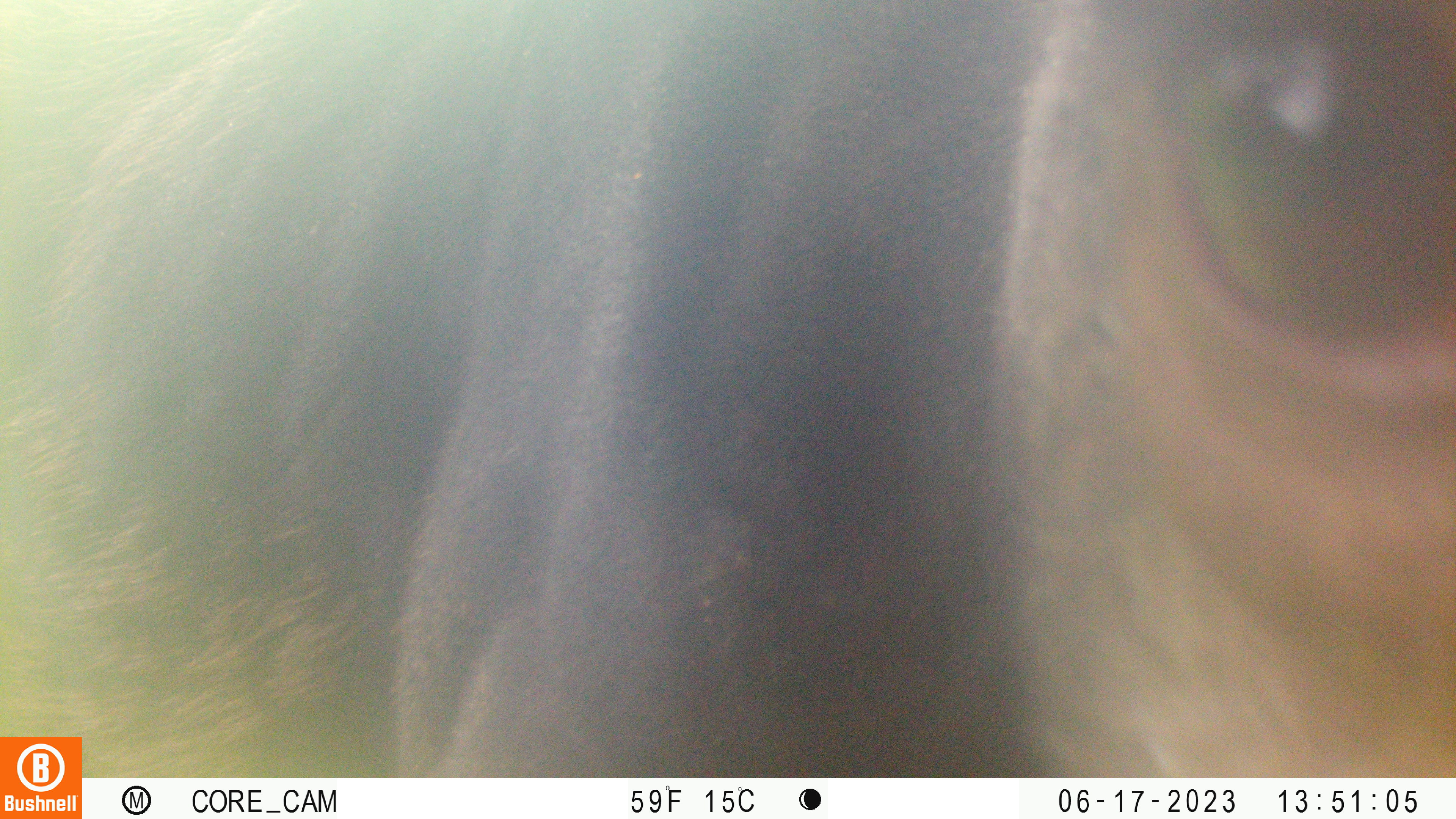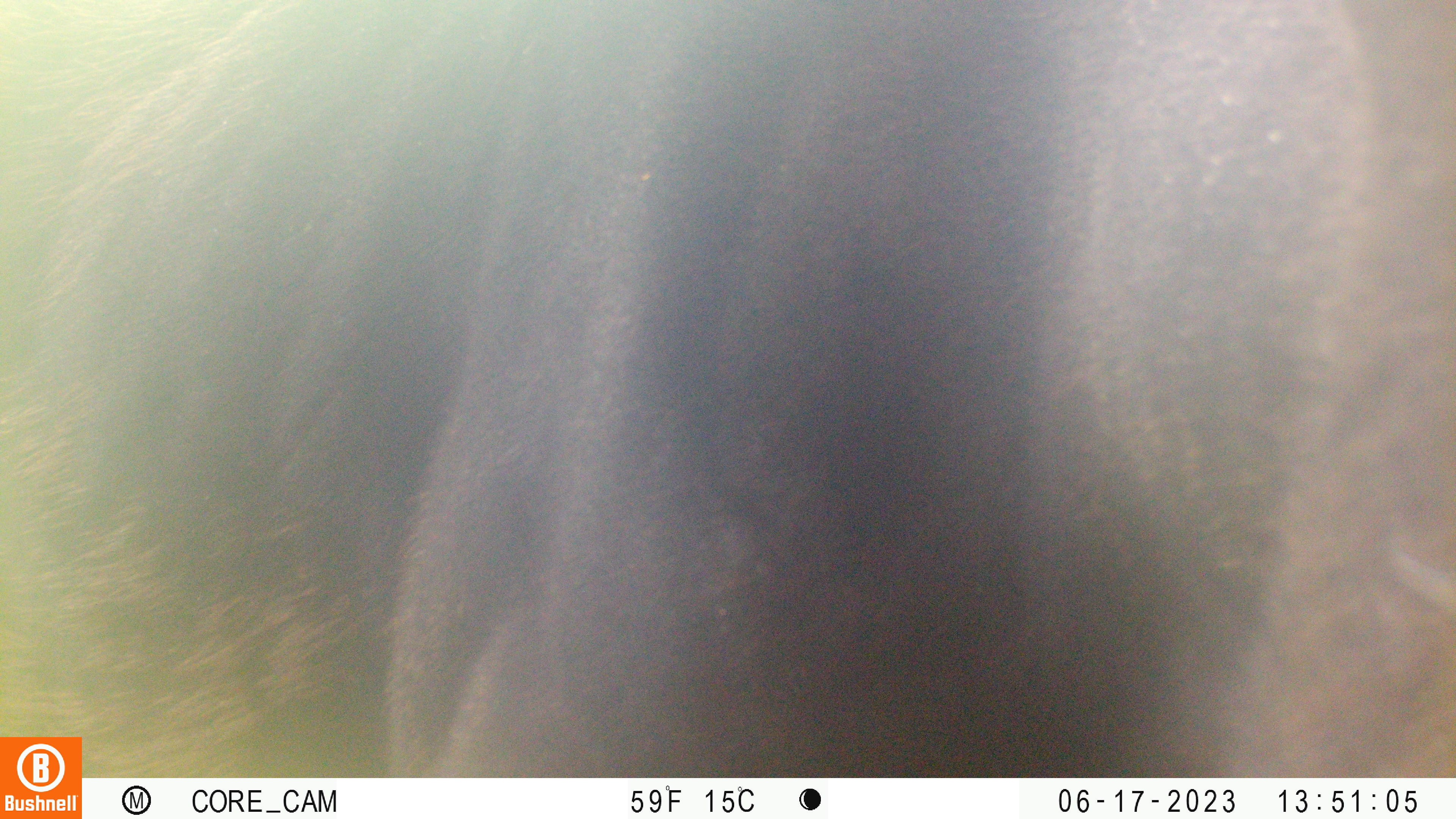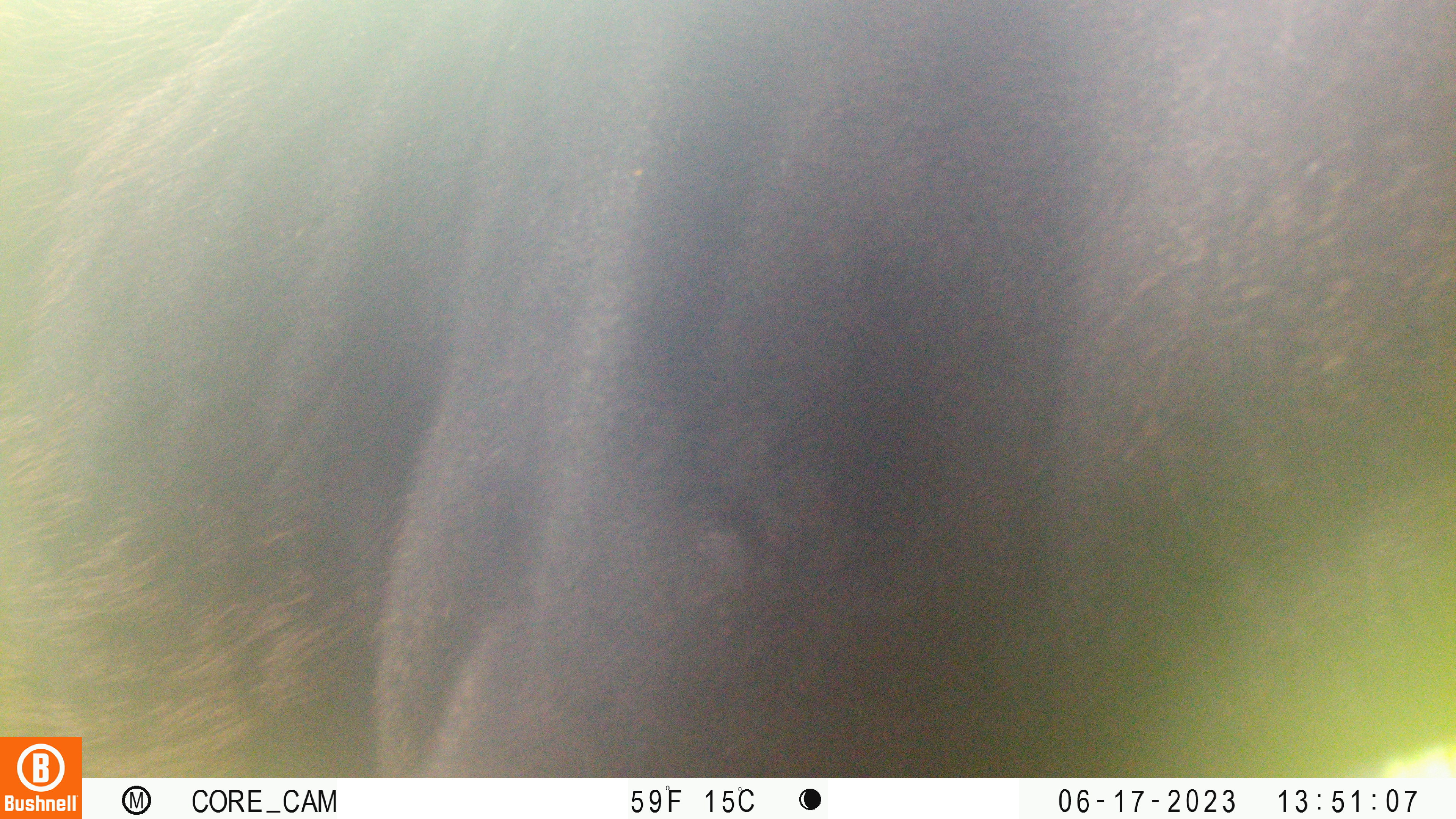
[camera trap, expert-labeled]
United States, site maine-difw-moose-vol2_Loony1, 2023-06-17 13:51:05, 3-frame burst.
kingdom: Animalia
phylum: Chordata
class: Mammalia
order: Artiodactyla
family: Cervidae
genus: Alces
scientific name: Alces alces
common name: moose